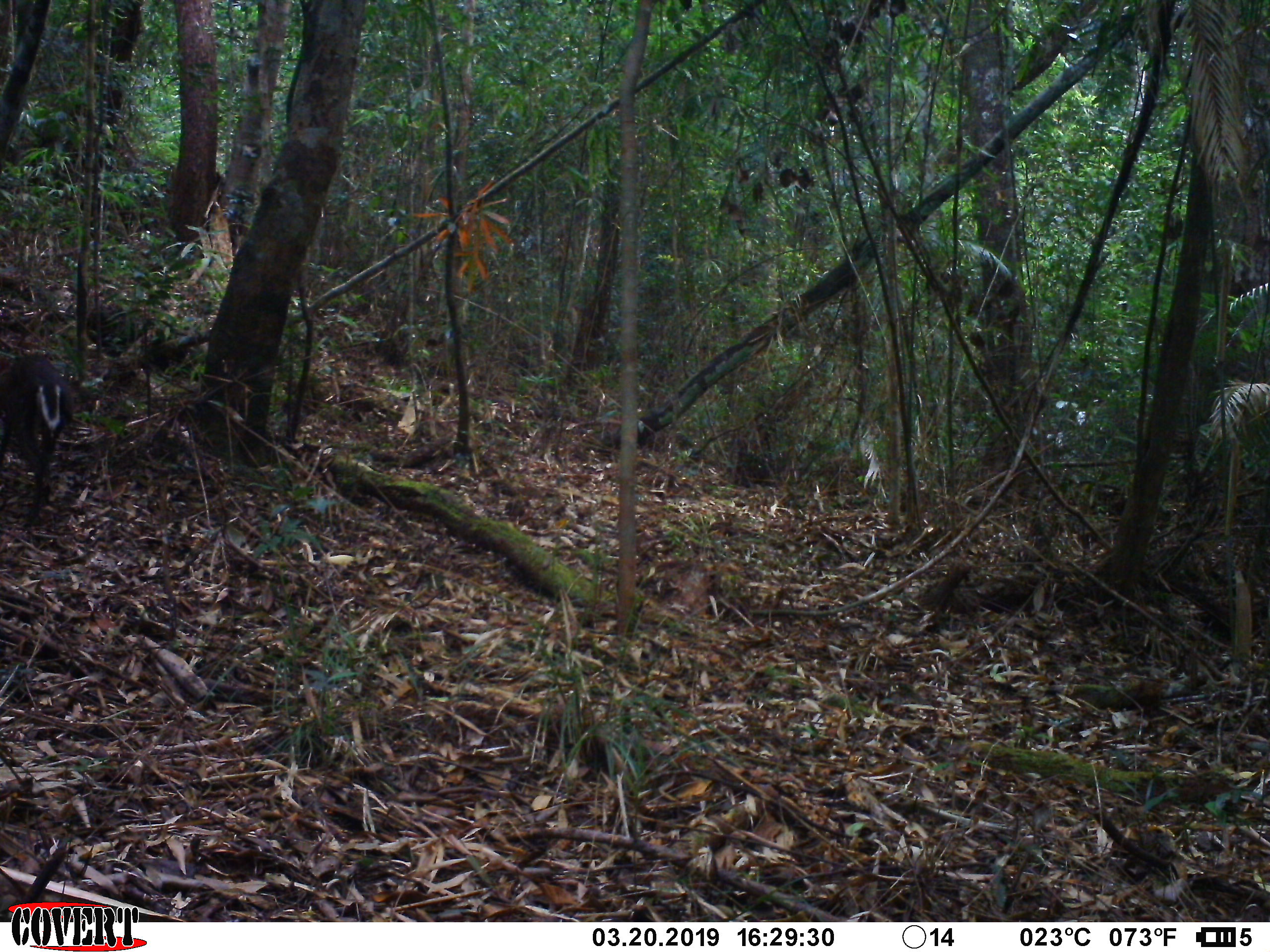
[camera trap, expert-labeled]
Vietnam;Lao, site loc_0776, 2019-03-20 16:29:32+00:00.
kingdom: Animalia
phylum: Chordata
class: Mammalia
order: Artiodactyla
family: Cervidae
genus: Muntiacus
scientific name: Muntiacus rooseveltorum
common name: roosevelt's muntjac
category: roosevelts muntjac group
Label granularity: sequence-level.